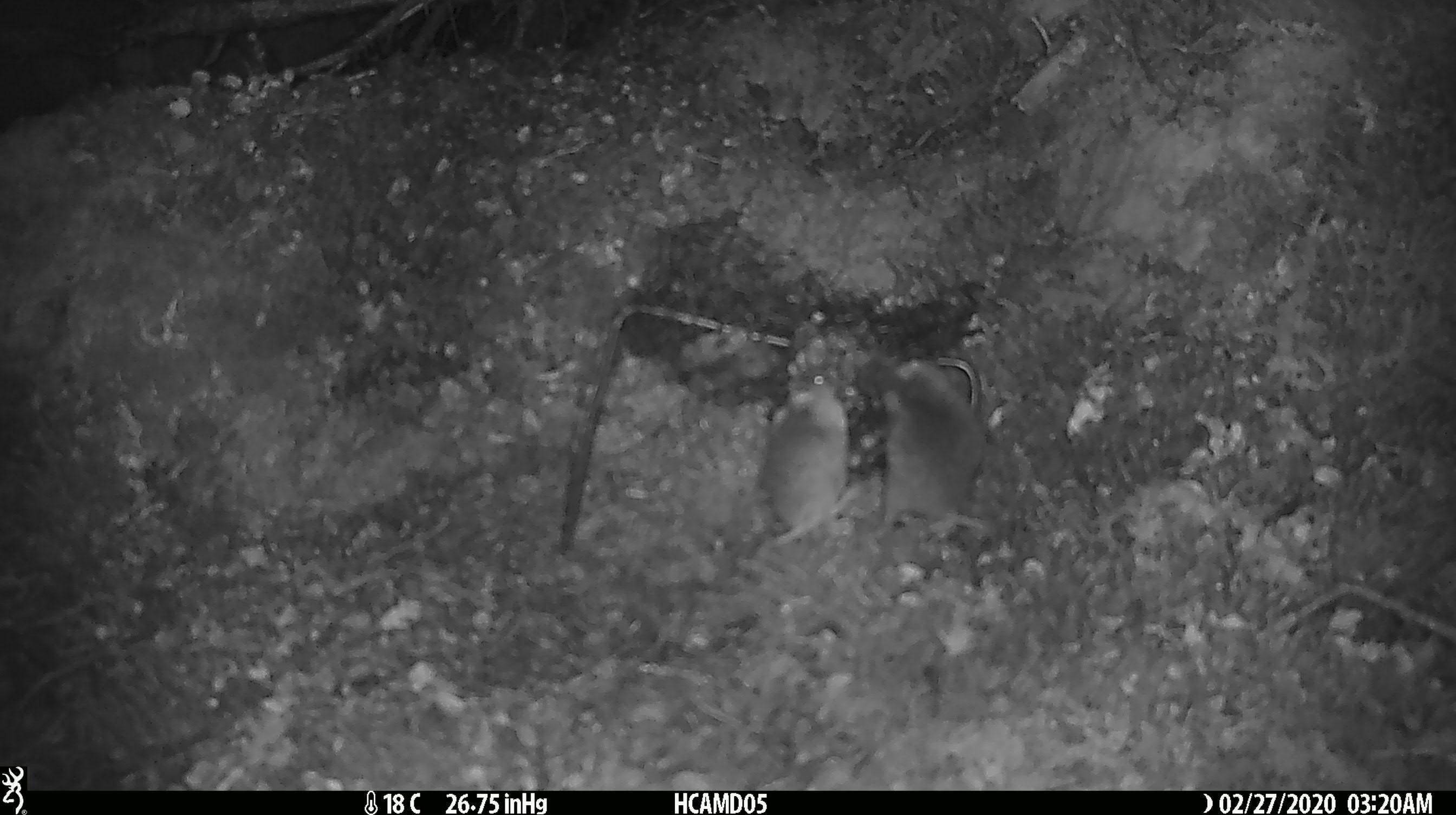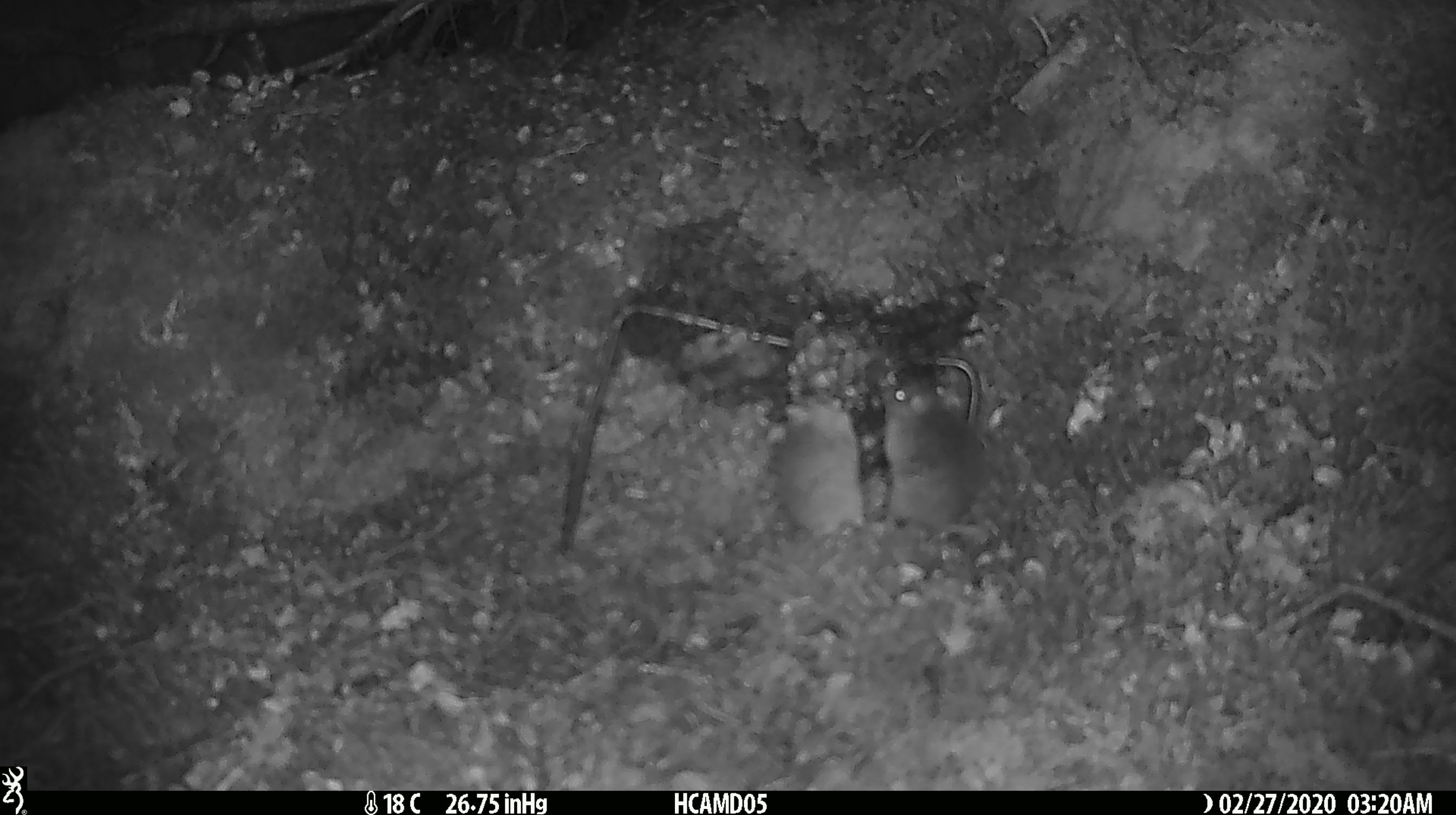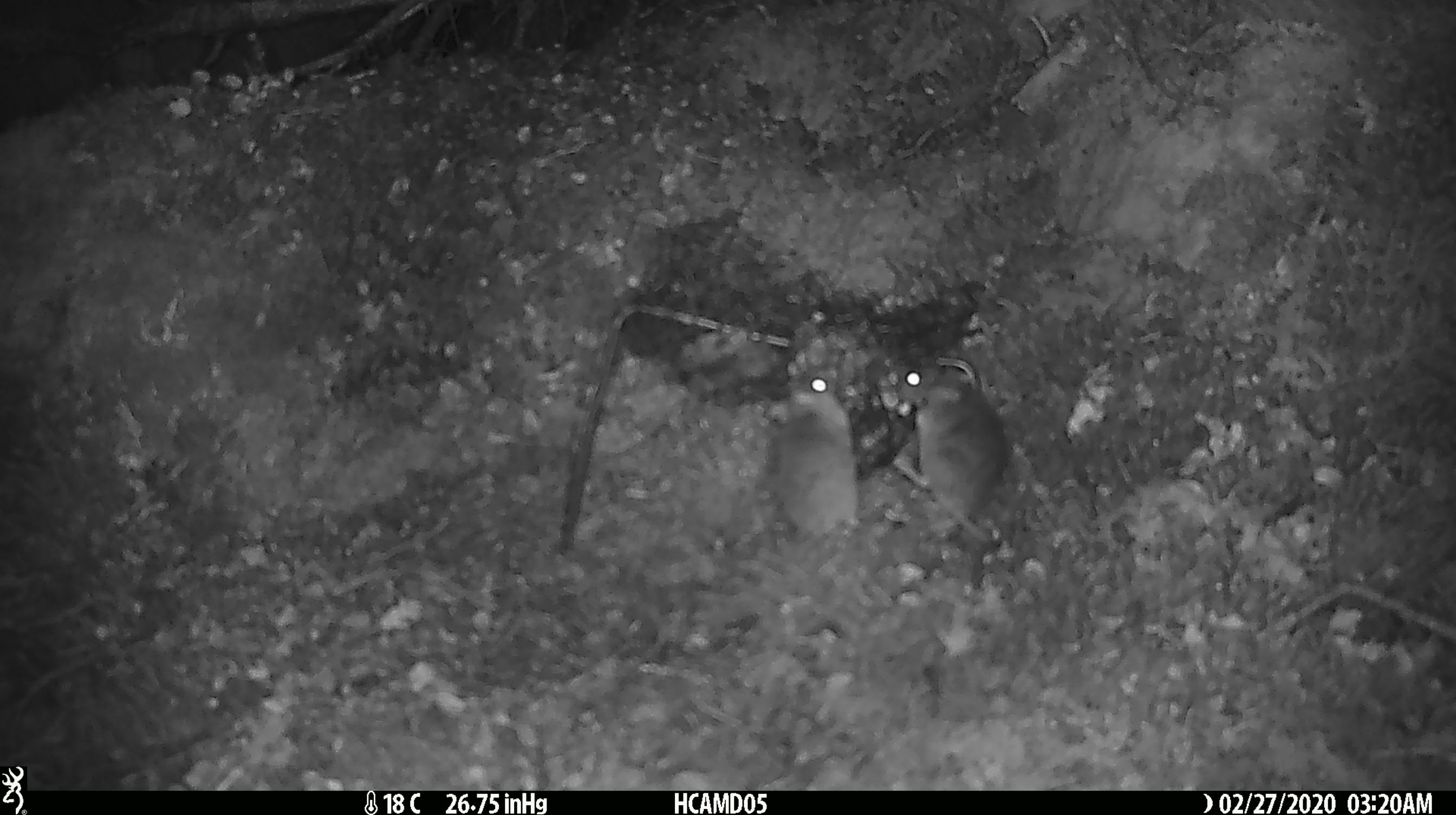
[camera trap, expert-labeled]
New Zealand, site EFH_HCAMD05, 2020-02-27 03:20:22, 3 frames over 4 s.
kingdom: Animalia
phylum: Chordata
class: Mammalia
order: Rodentia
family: Muridae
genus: Mus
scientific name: Mus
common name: mouse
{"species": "mouse (Mus)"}